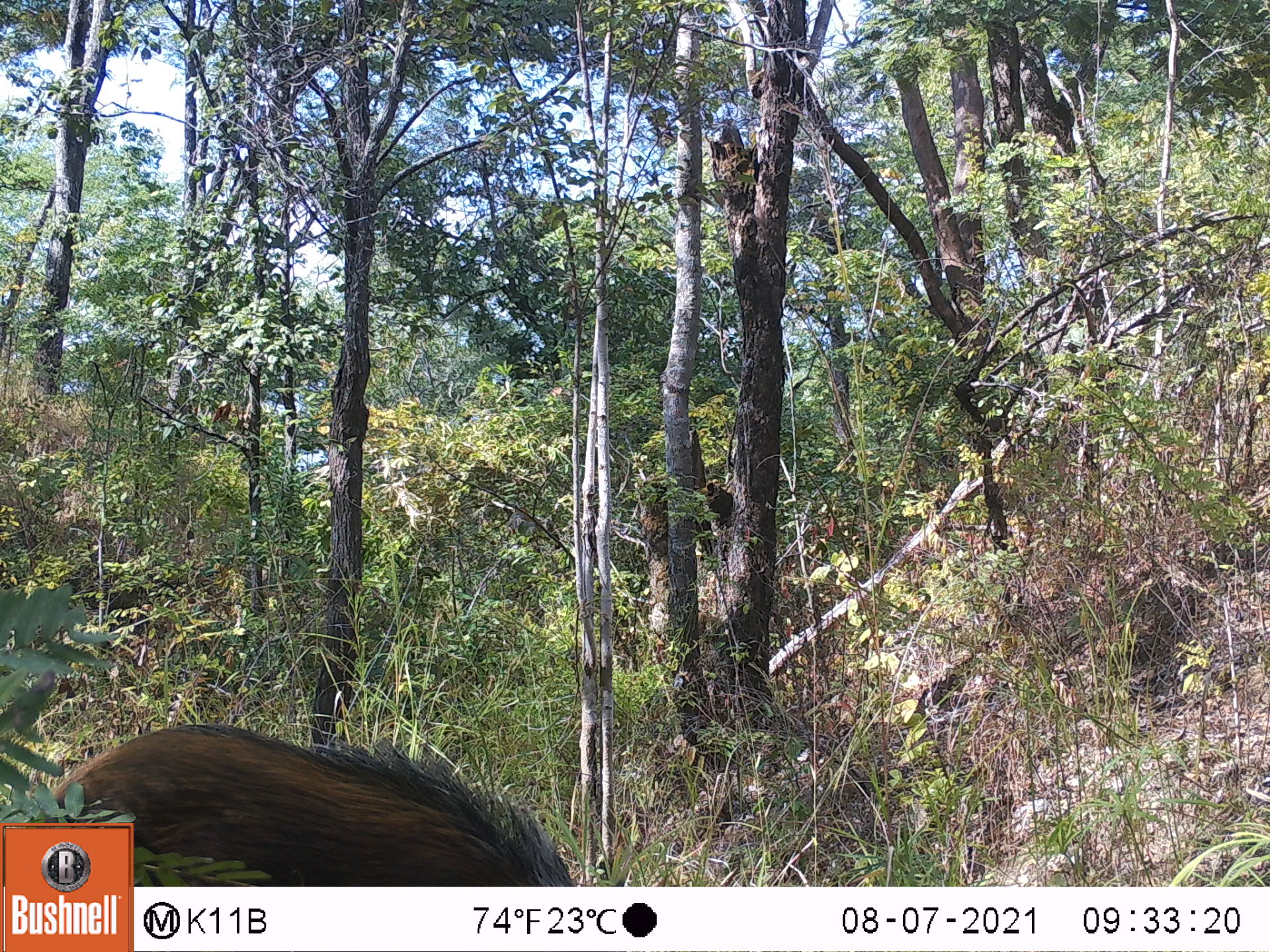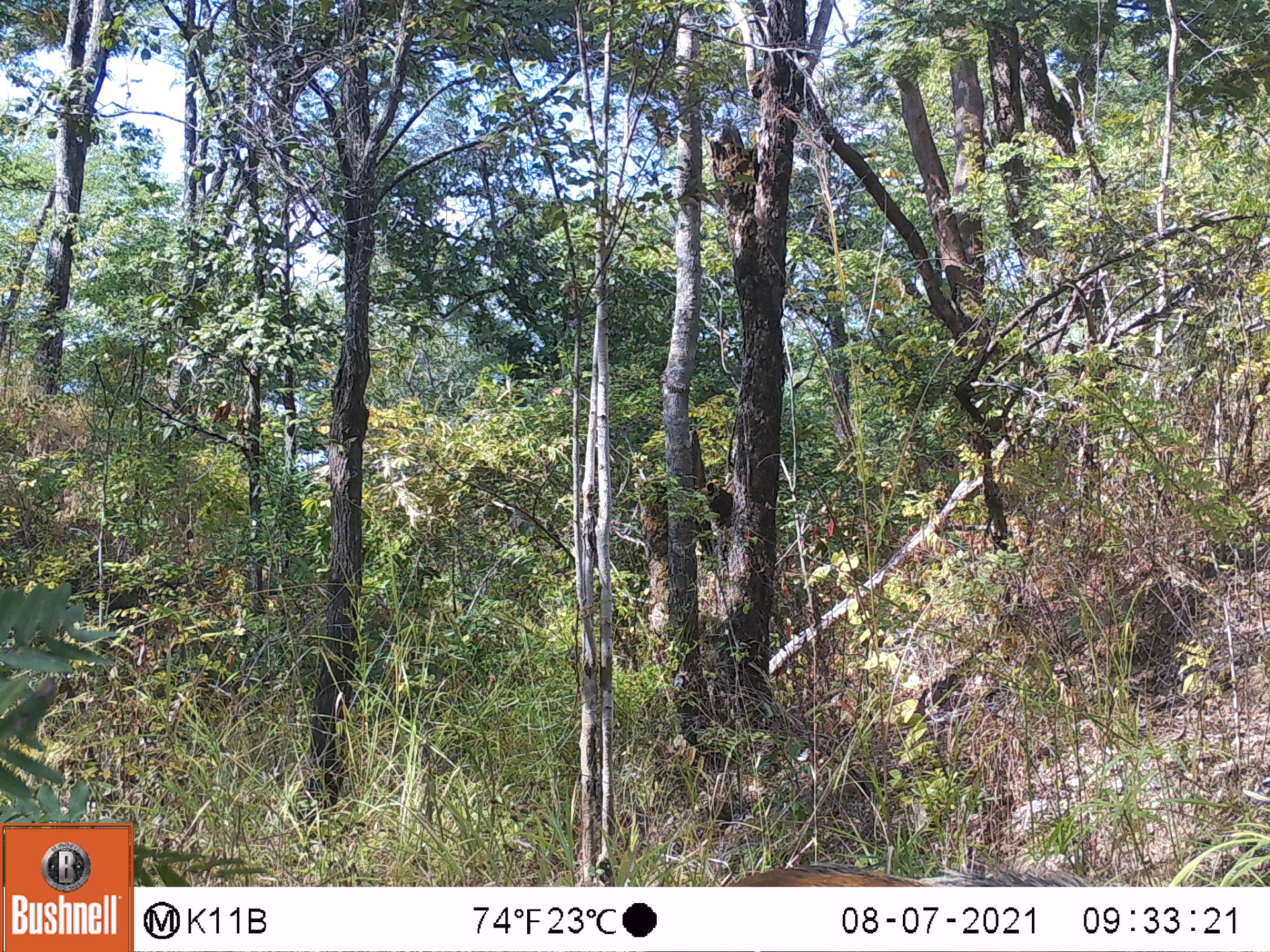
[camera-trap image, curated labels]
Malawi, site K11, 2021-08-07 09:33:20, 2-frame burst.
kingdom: Animalia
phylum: Chordata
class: Mammalia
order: Artiodactyla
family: Suidae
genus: Potamochoerus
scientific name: Potamochoerus larvatus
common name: bushpig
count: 1